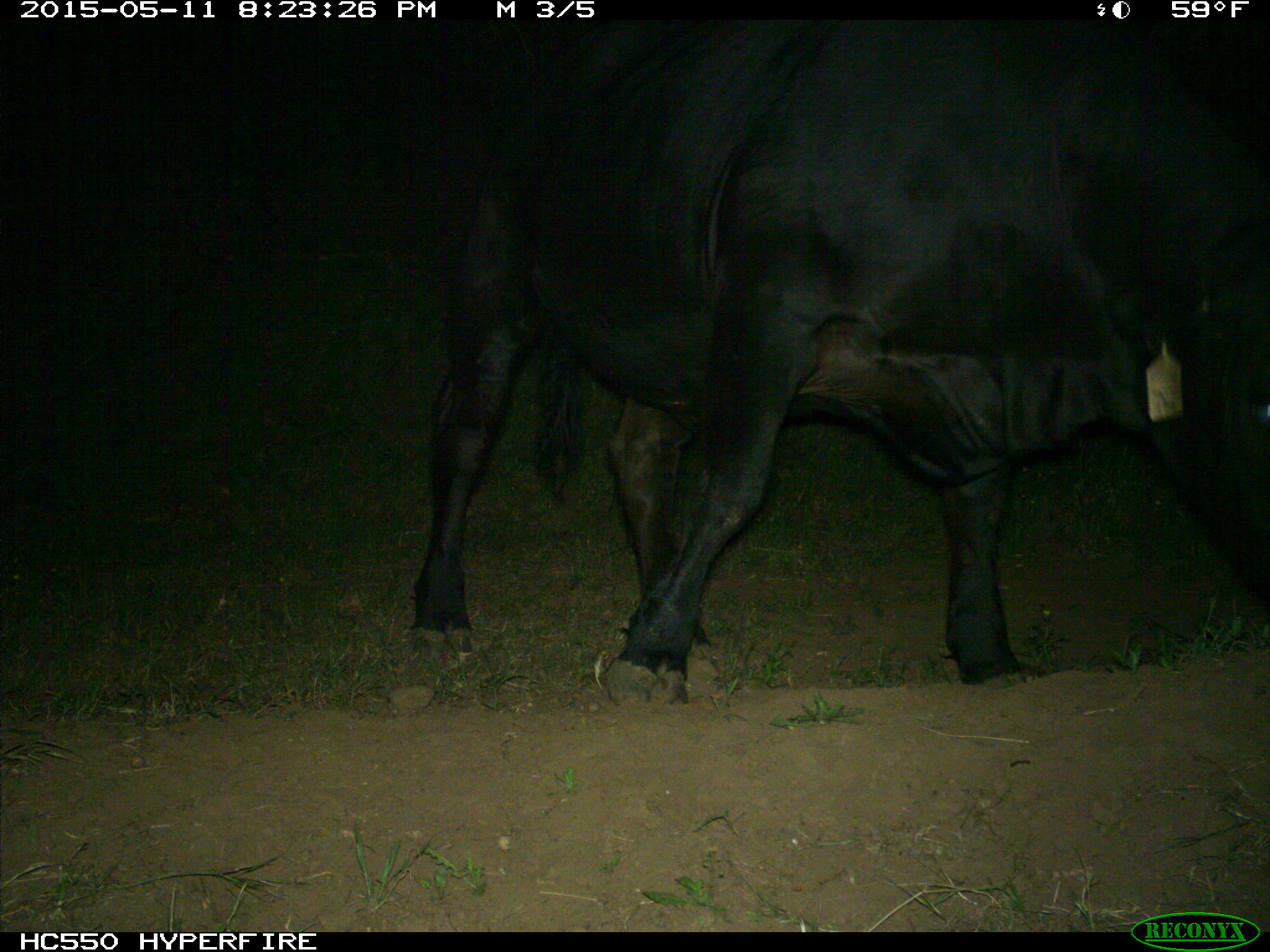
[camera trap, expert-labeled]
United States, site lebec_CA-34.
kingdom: Animalia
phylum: Chordata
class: Mammalia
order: Artiodactyla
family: Bovidae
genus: Bos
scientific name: Bos taurus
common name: domestic cow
Bos taurus (domestic cow).